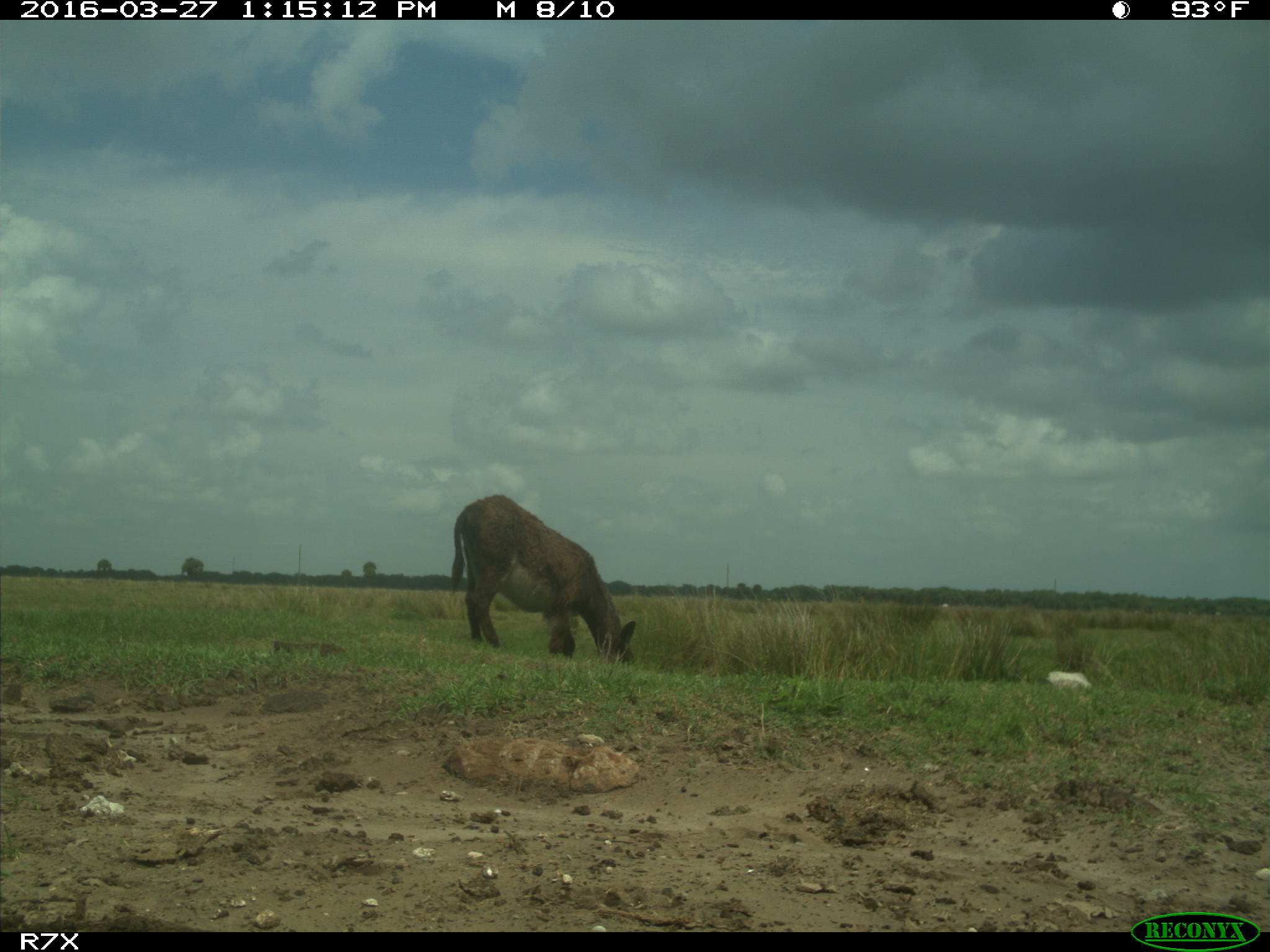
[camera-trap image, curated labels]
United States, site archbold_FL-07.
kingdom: Animalia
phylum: Chordata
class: Mammalia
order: Artiodactyla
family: Bovidae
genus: Bos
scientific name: Bos taurus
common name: domestic cow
Bos taurus (domestic cow).